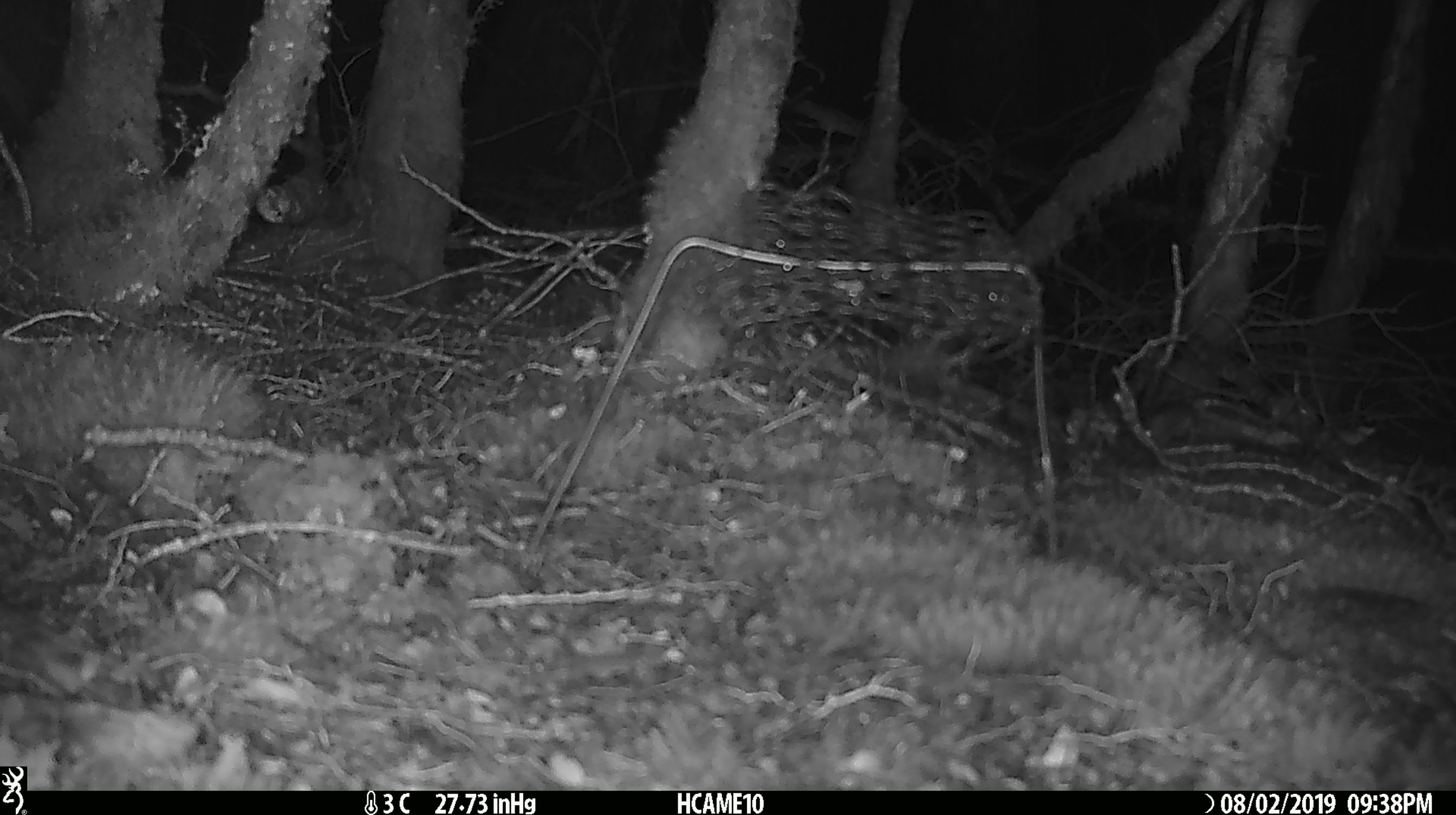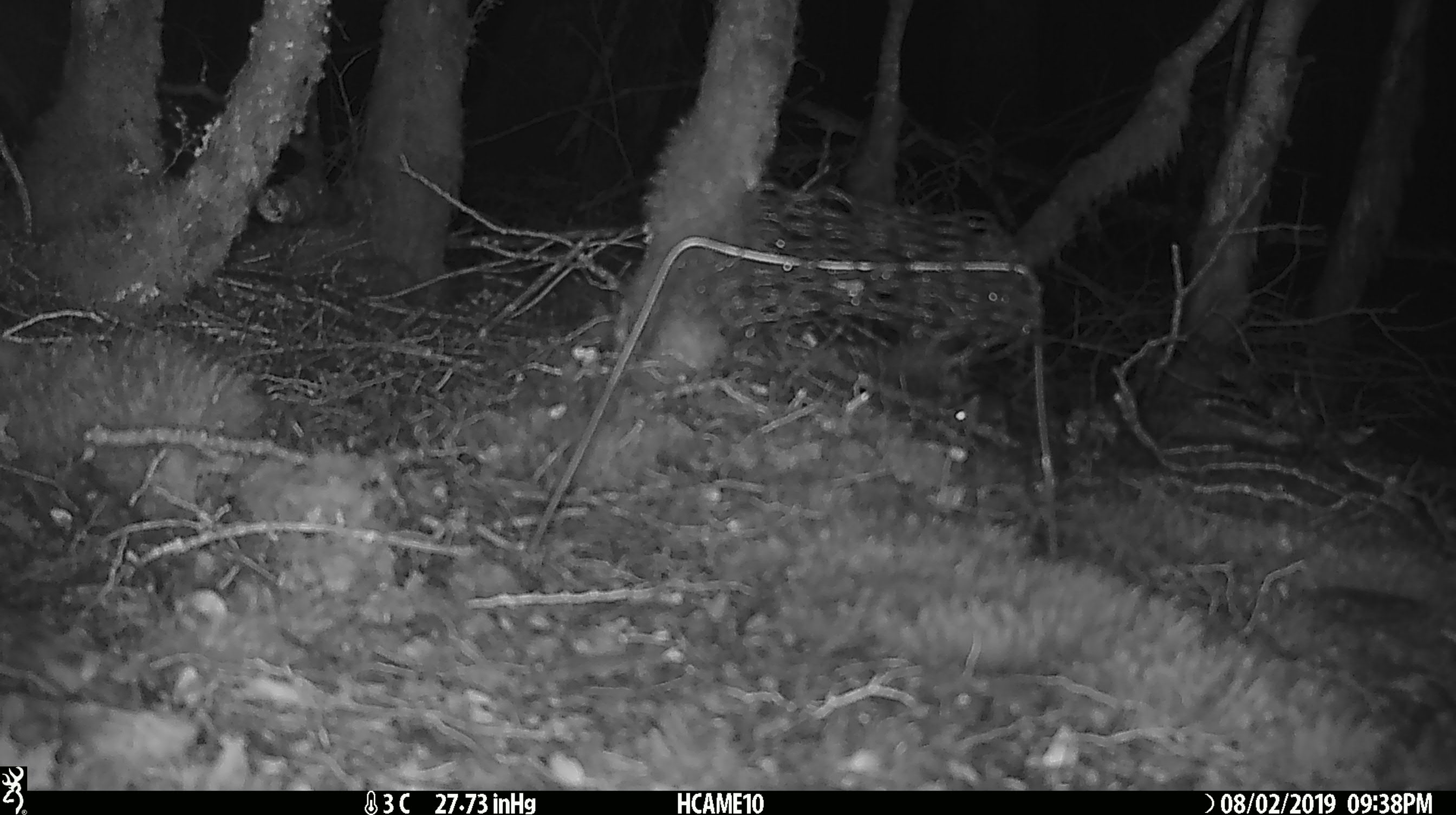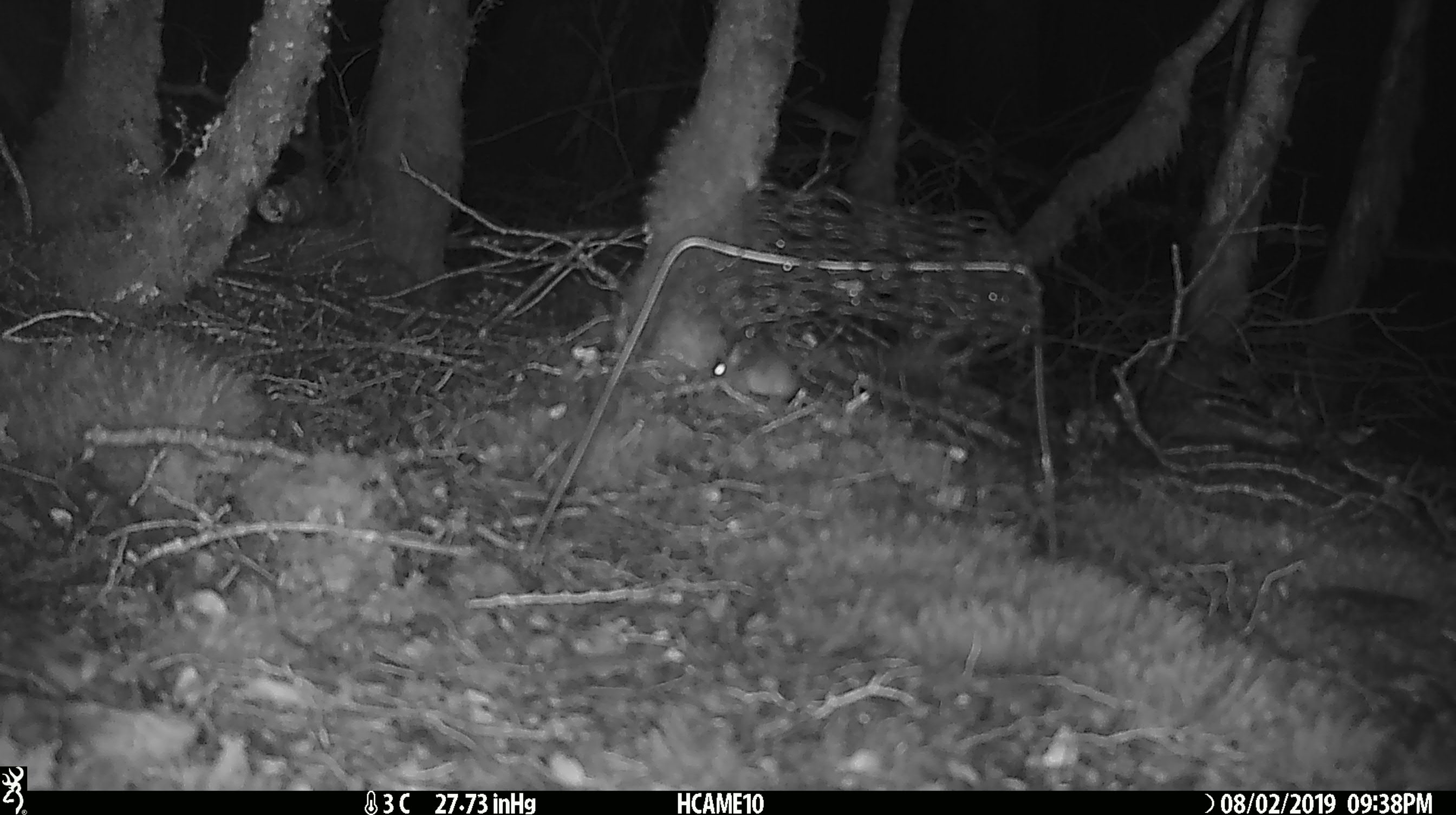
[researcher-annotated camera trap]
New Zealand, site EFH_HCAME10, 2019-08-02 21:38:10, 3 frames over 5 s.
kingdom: Animalia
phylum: Chordata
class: Mammalia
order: Rodentia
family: Muridae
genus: Mus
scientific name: Mus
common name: mouse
Mouse (Mus).